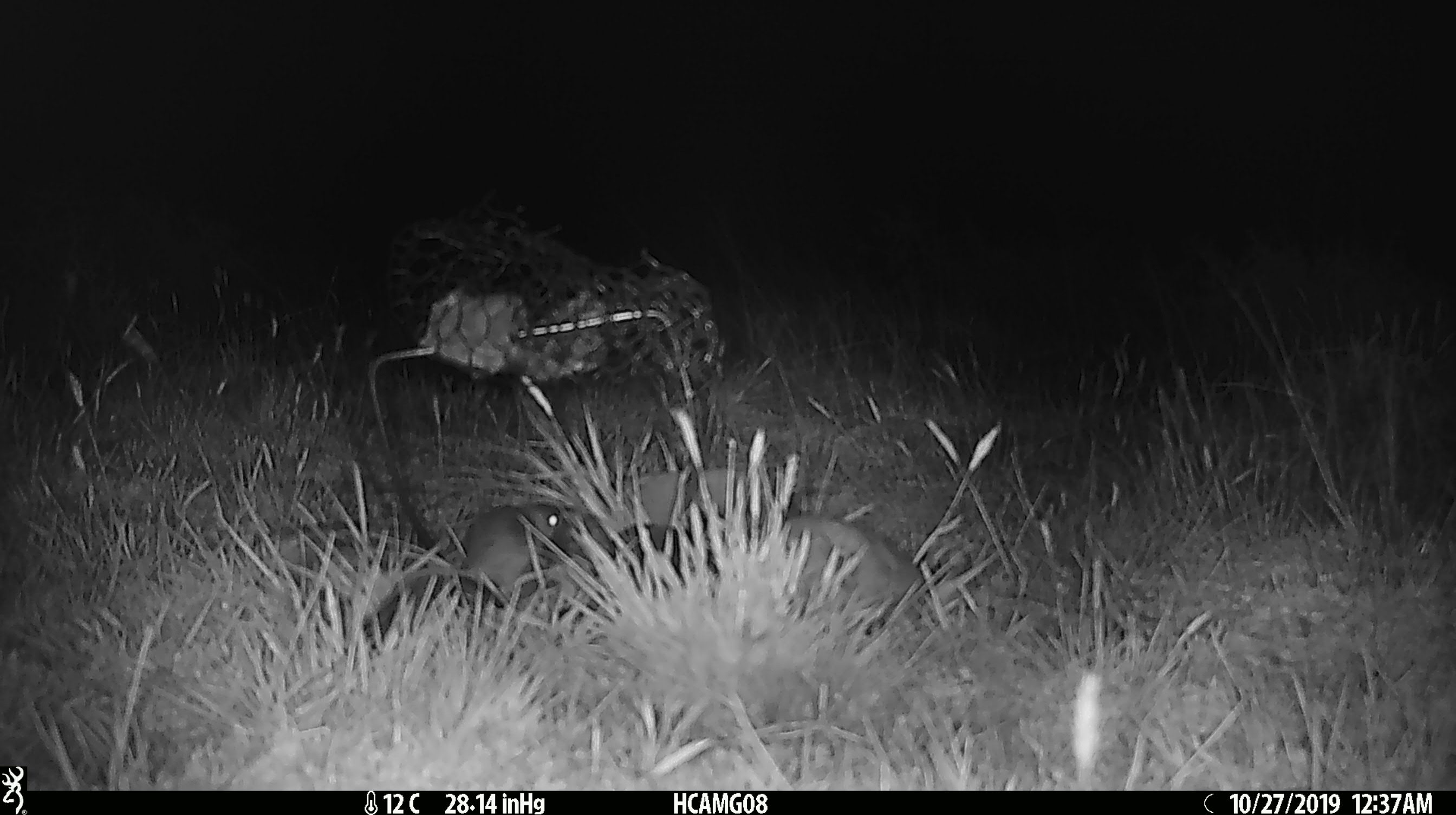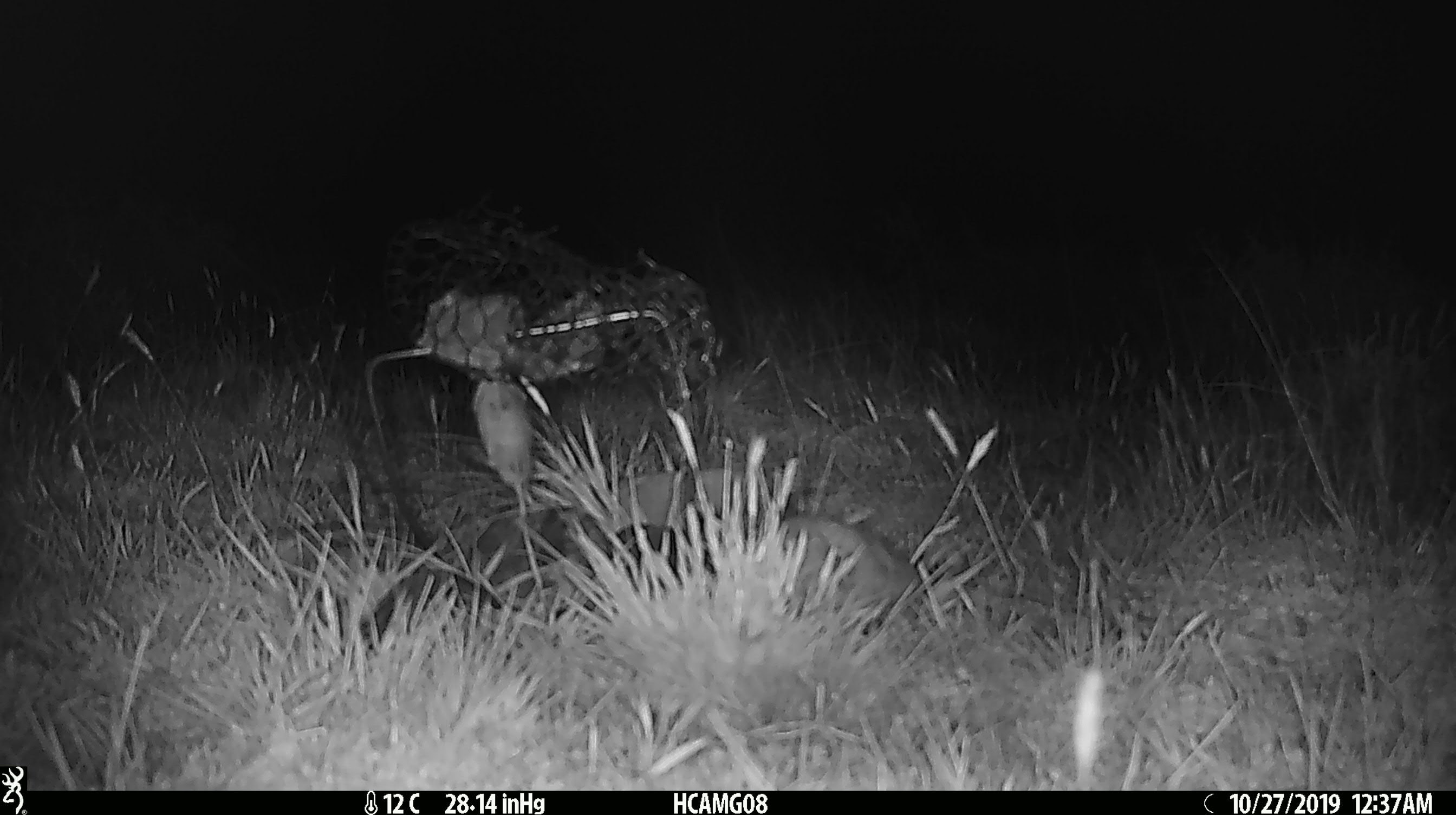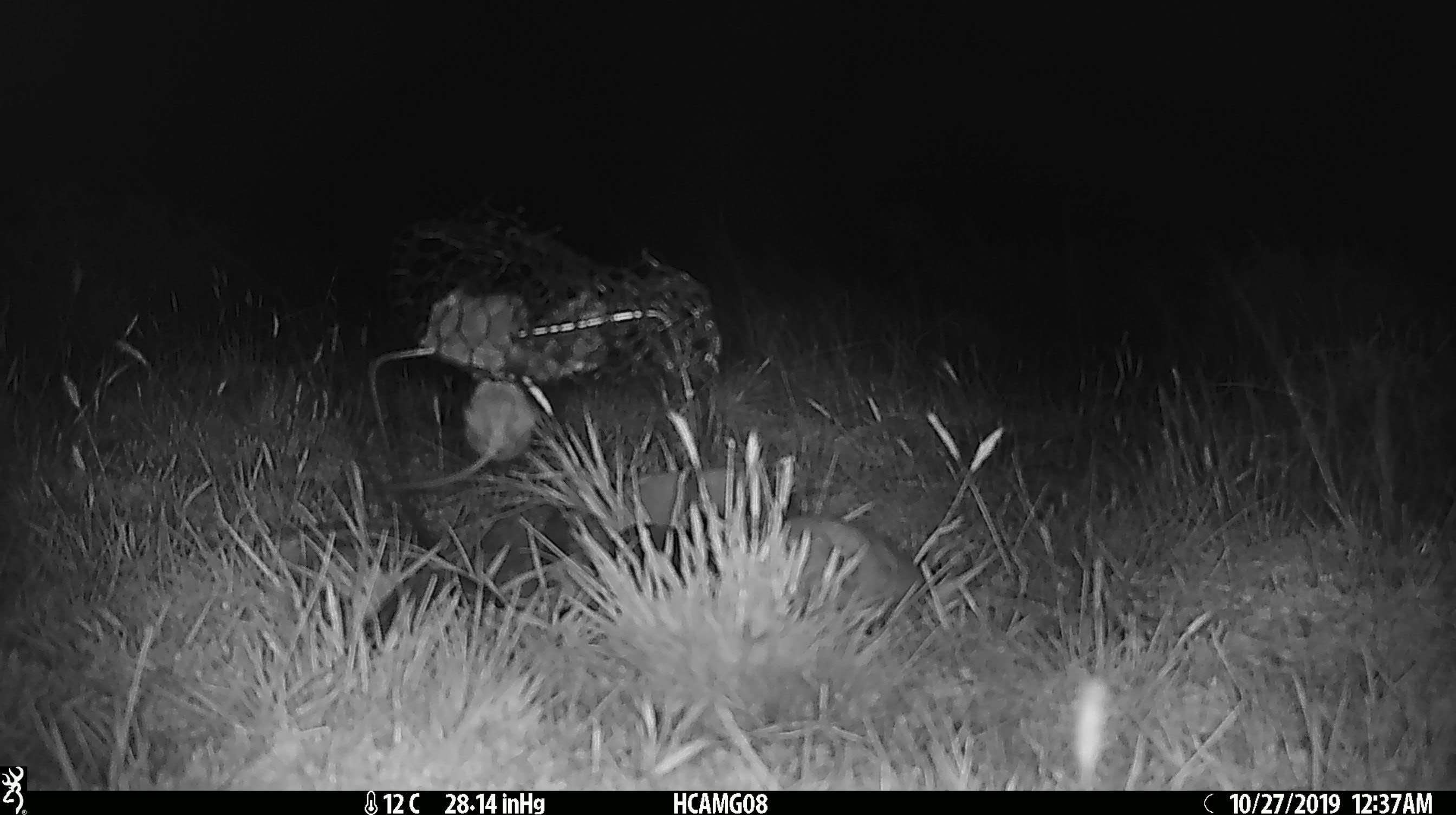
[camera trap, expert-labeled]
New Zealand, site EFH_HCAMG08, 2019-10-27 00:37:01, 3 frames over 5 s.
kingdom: Animalia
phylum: Chordata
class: Mammalia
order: Rodentia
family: Muridae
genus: Mus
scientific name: Mus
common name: mouse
Mouse (Mus).